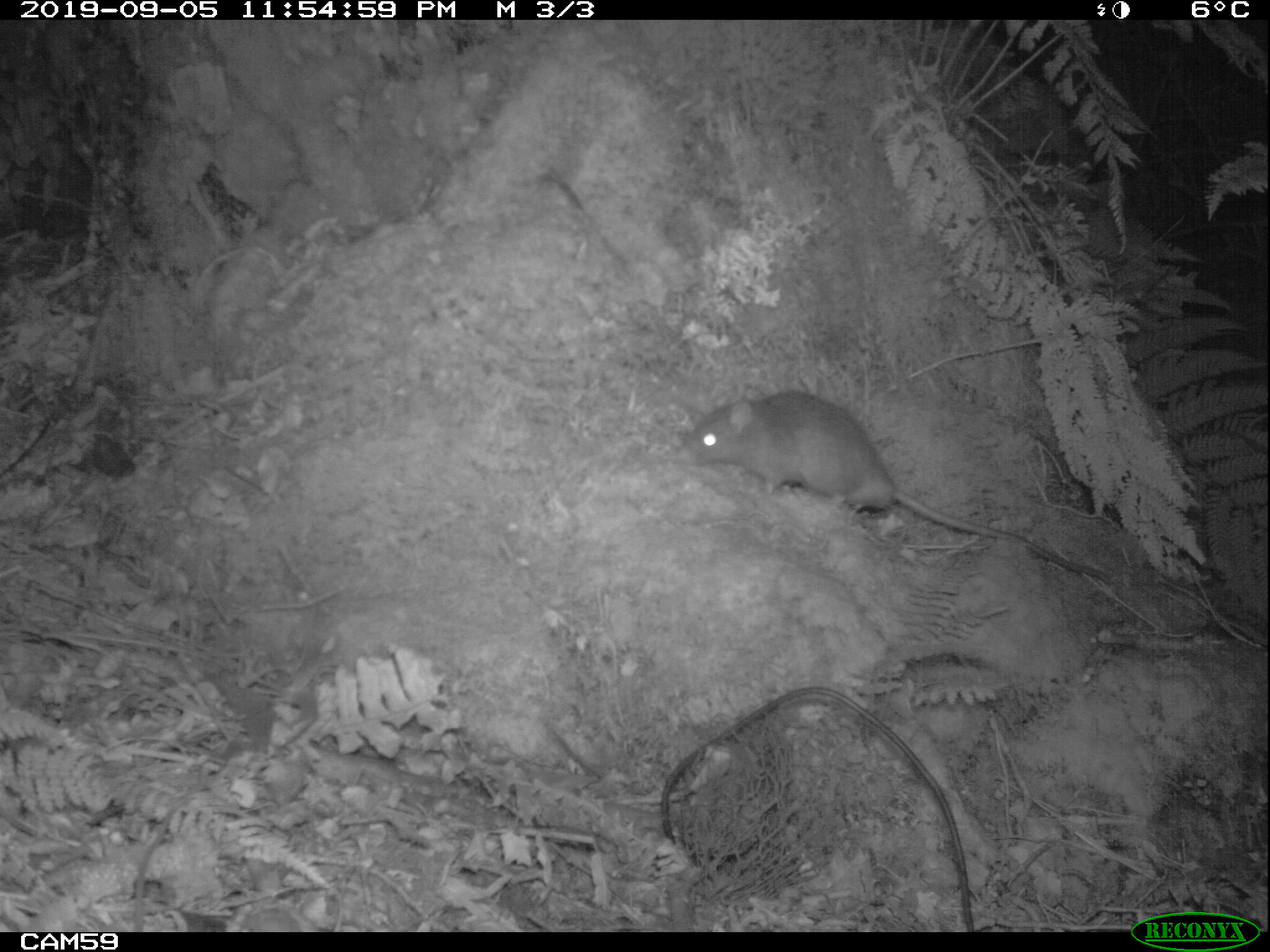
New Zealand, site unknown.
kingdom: Animalia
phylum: Chordata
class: Mammalia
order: Rodentia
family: Muridae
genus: Rattus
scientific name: Rattus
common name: rat